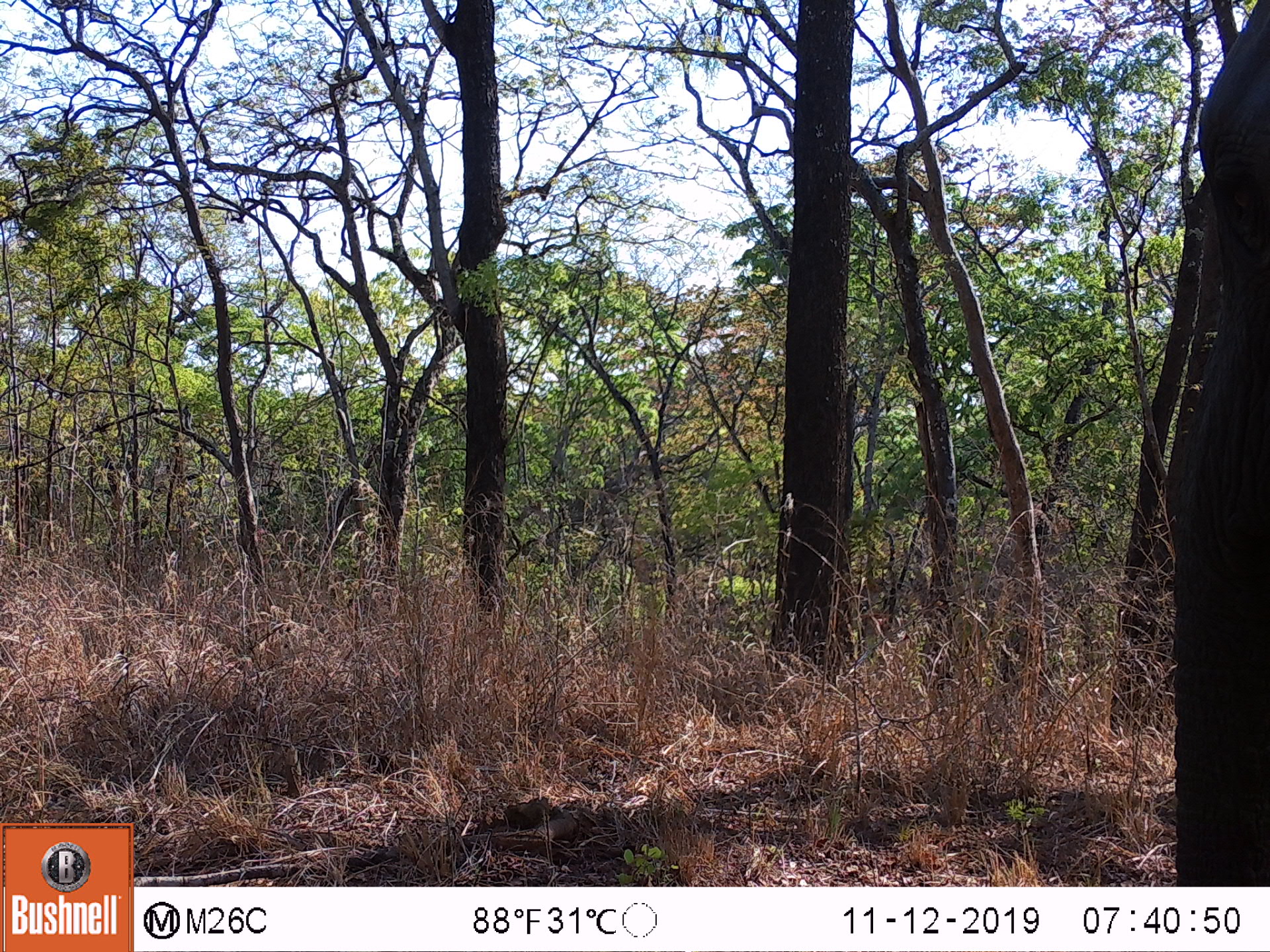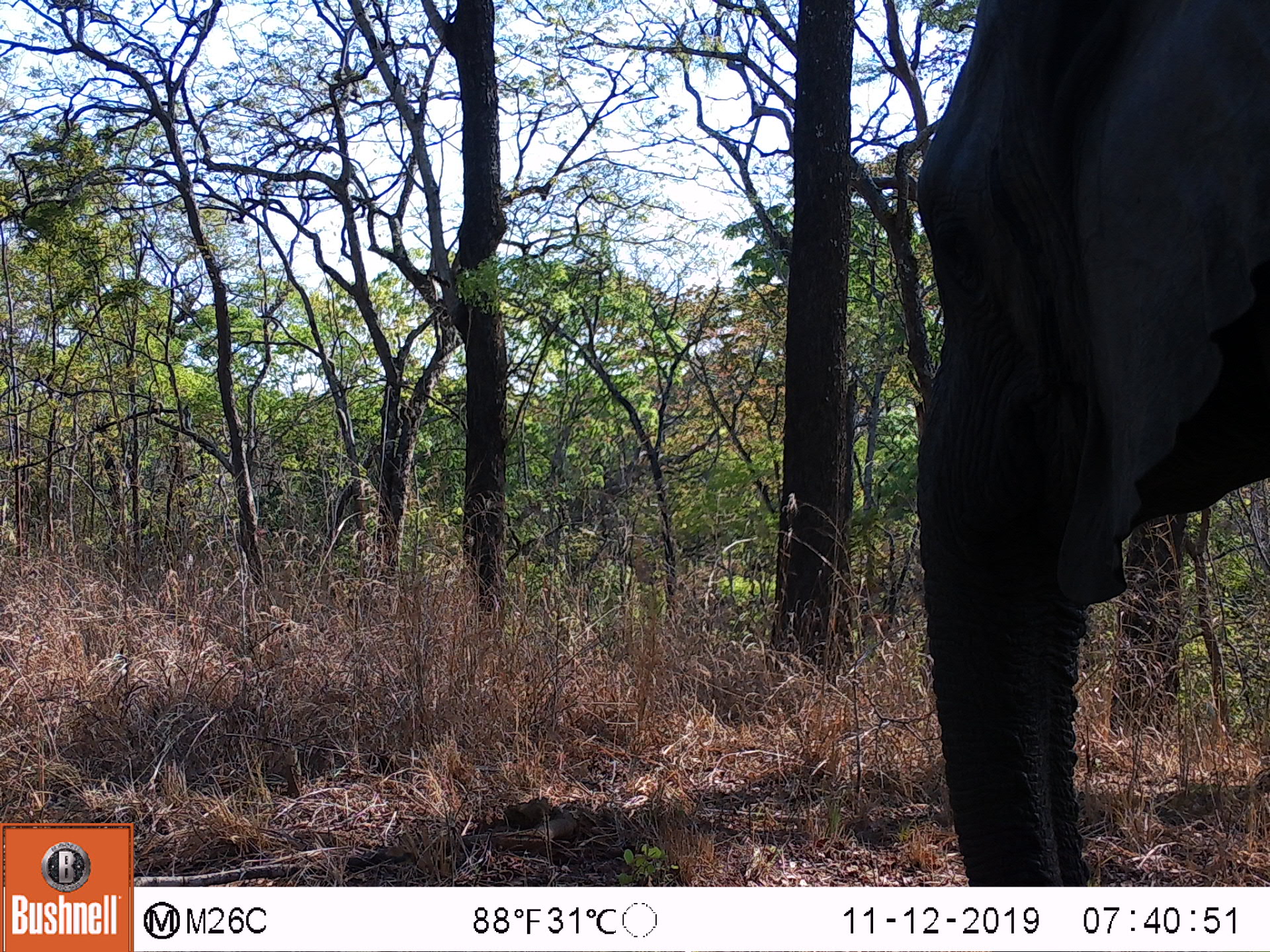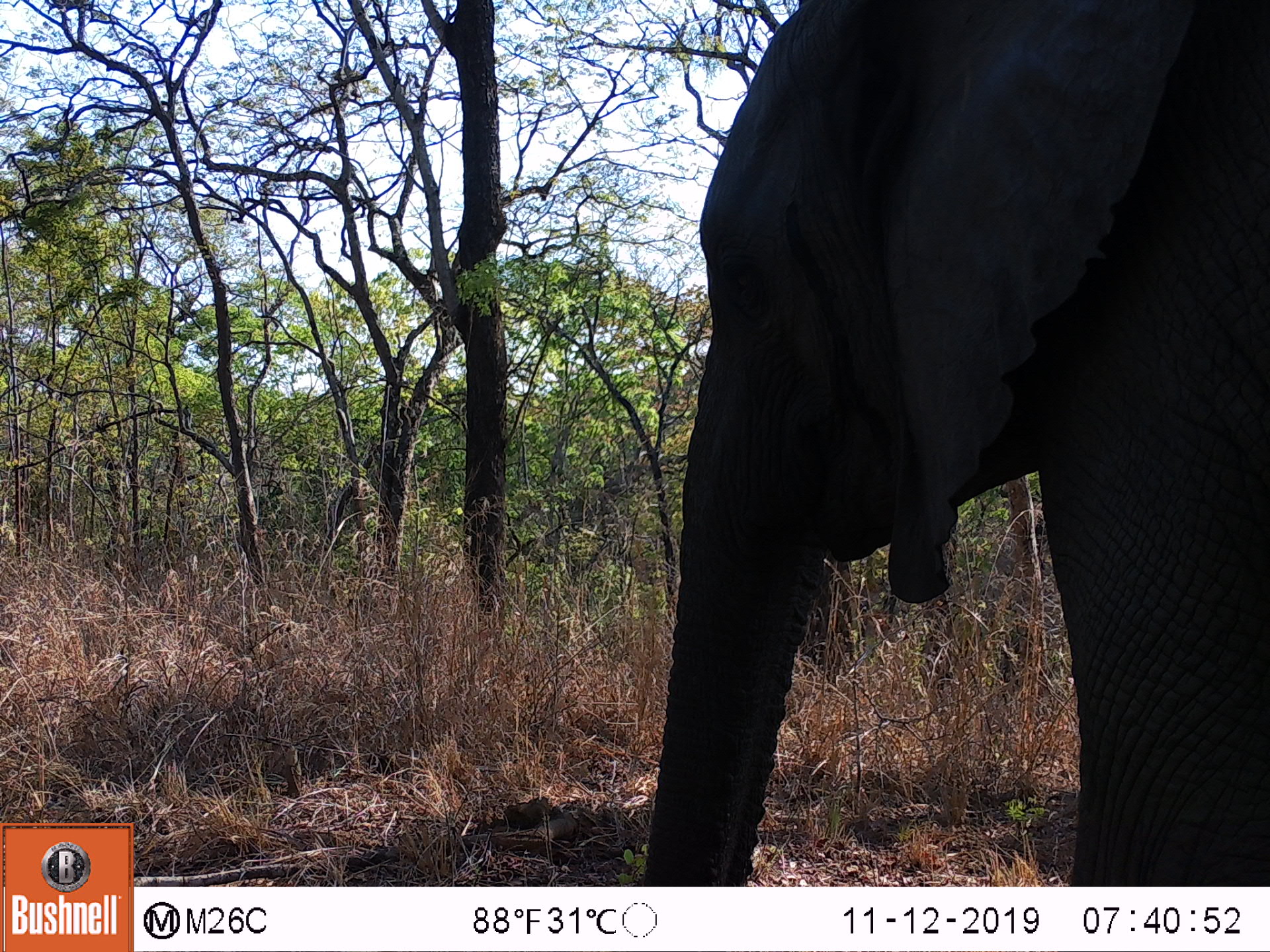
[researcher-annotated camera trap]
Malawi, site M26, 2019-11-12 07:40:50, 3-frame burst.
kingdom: Animalia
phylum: Chordata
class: Mammalia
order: Proboscidea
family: Elephantidae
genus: Loxodonta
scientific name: Loxodonta africana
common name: african savanna elephant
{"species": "african savanna elephant (Loxodonta africana)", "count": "1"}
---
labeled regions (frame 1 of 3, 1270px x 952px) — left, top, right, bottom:
african savanna elephant: 1155, 1, 1268, 880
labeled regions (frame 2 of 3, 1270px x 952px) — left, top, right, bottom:
african savanna elephant: 912, 5, 1266, 878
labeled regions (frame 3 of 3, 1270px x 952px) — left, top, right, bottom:
african savanna elephant: 637, 3, 1268, 880